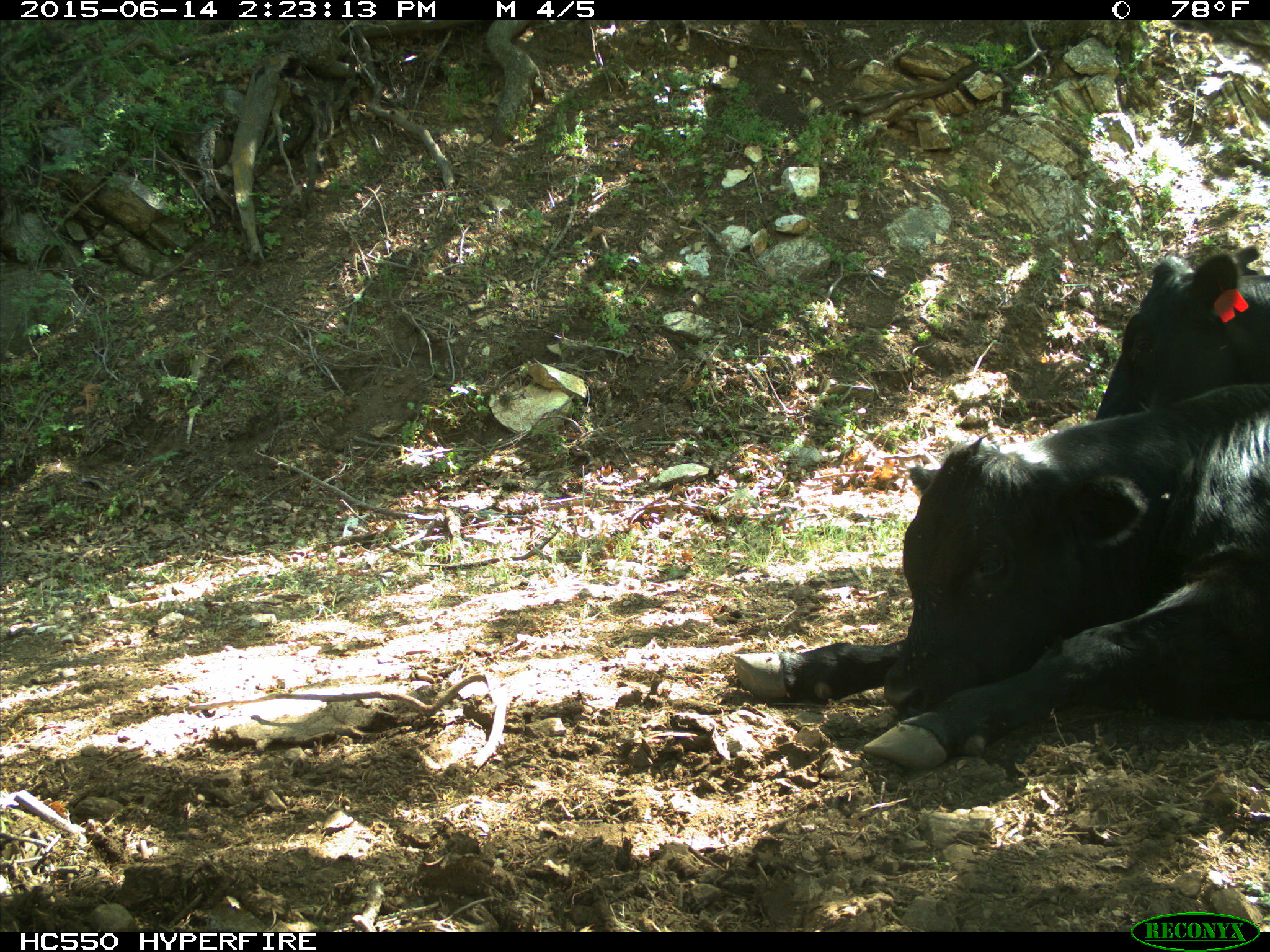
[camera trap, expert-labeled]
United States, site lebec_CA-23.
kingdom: Animalia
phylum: Chordata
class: Mammalia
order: Artiodactyla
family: Bovidae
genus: Bos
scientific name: Bos taurus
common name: domestic cow